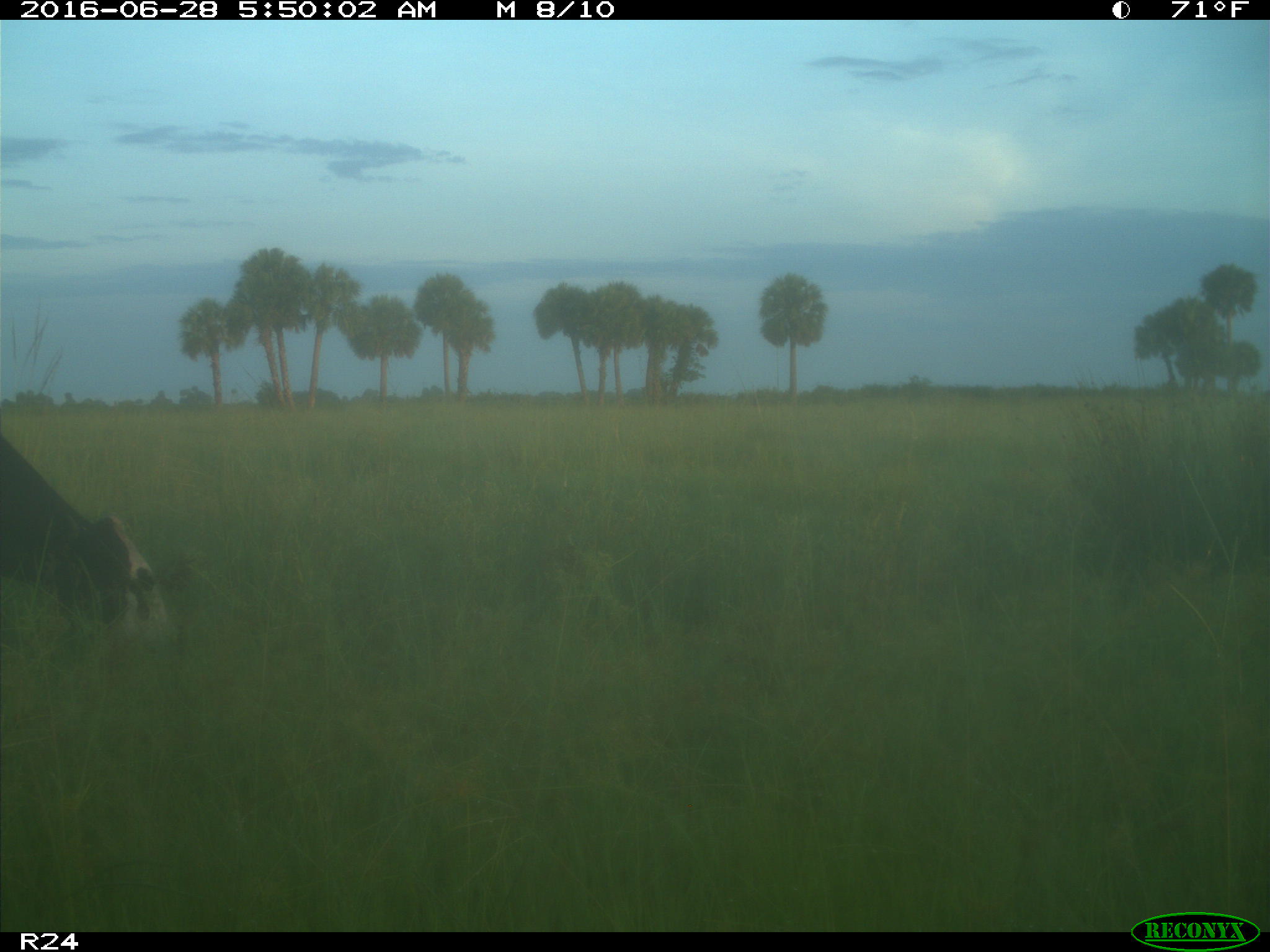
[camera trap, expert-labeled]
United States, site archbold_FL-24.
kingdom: Animalia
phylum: Chordata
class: Mammalia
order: Artiodactyla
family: Bovidae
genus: Bos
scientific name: Bos taurus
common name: domestic cow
Bos taurus (domestic cow).